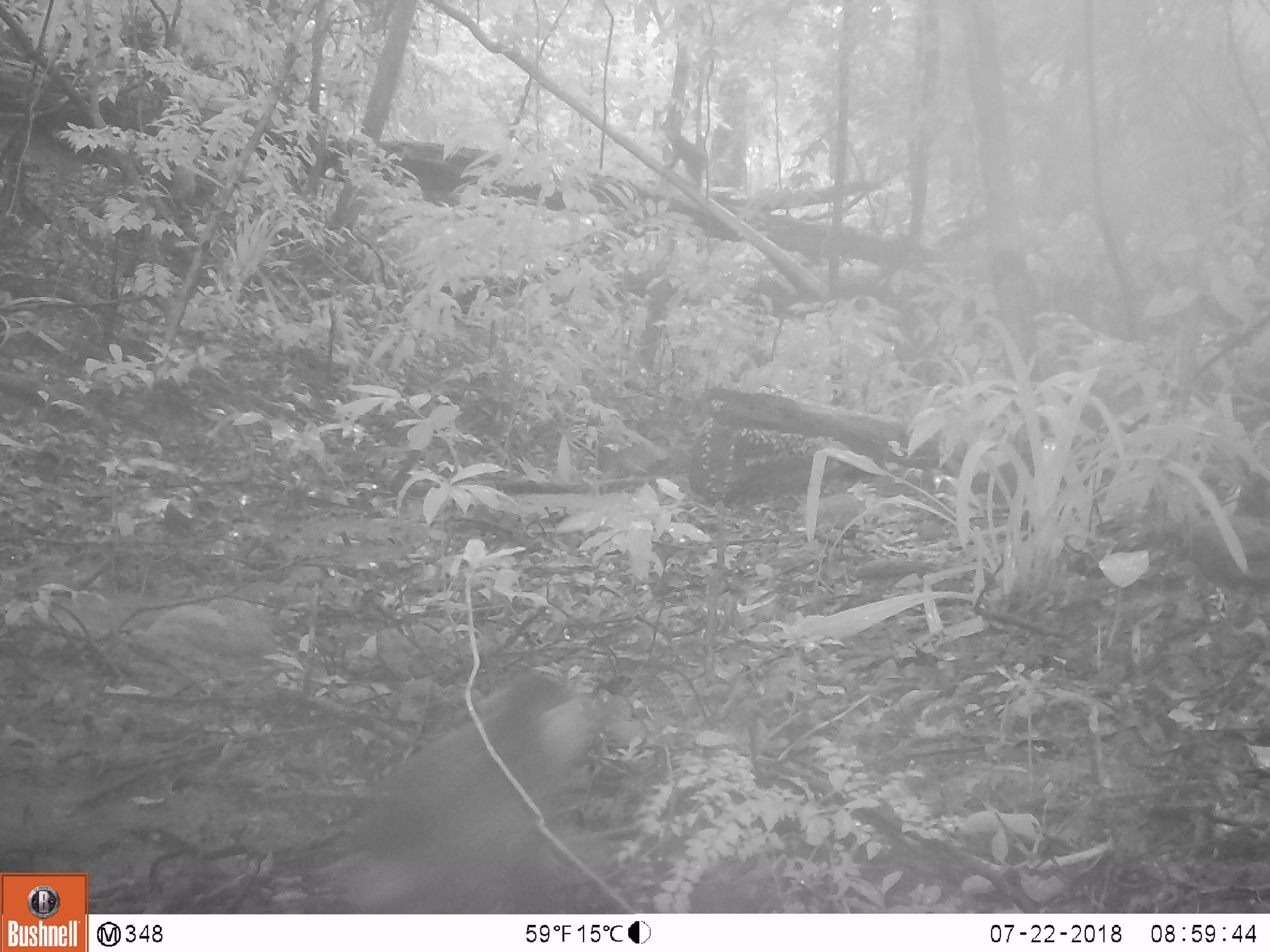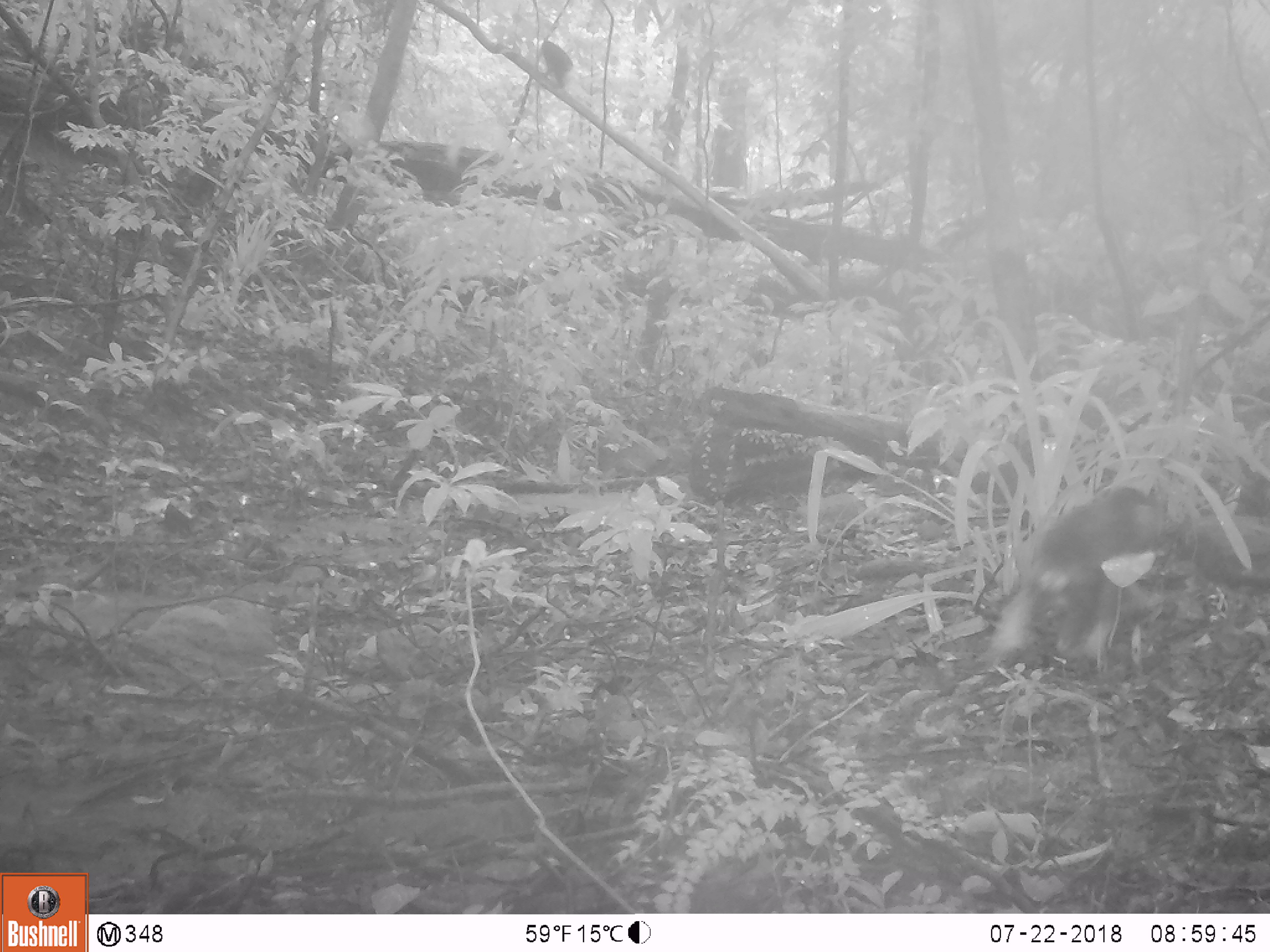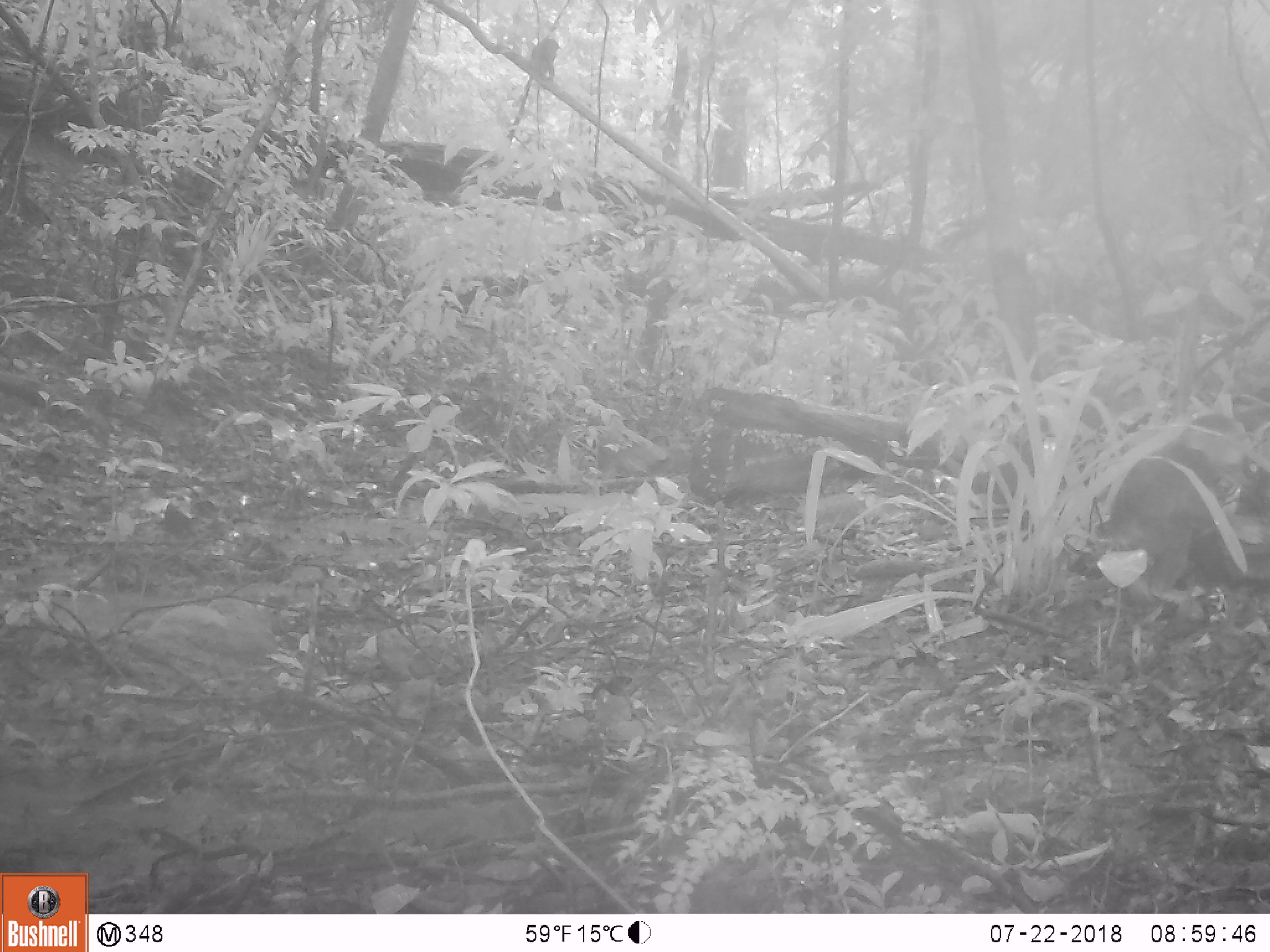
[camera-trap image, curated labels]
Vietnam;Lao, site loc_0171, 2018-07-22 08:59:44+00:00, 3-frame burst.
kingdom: Animalia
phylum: Chordata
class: Mammalia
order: Primates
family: Cercopithecidae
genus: Macaca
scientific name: Macaca arctoides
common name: stump-tailed macaque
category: stump tailed macaque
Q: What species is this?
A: Stump tailed macaque (stump-tailed macaque) (Macaca arctoides).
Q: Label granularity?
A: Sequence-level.